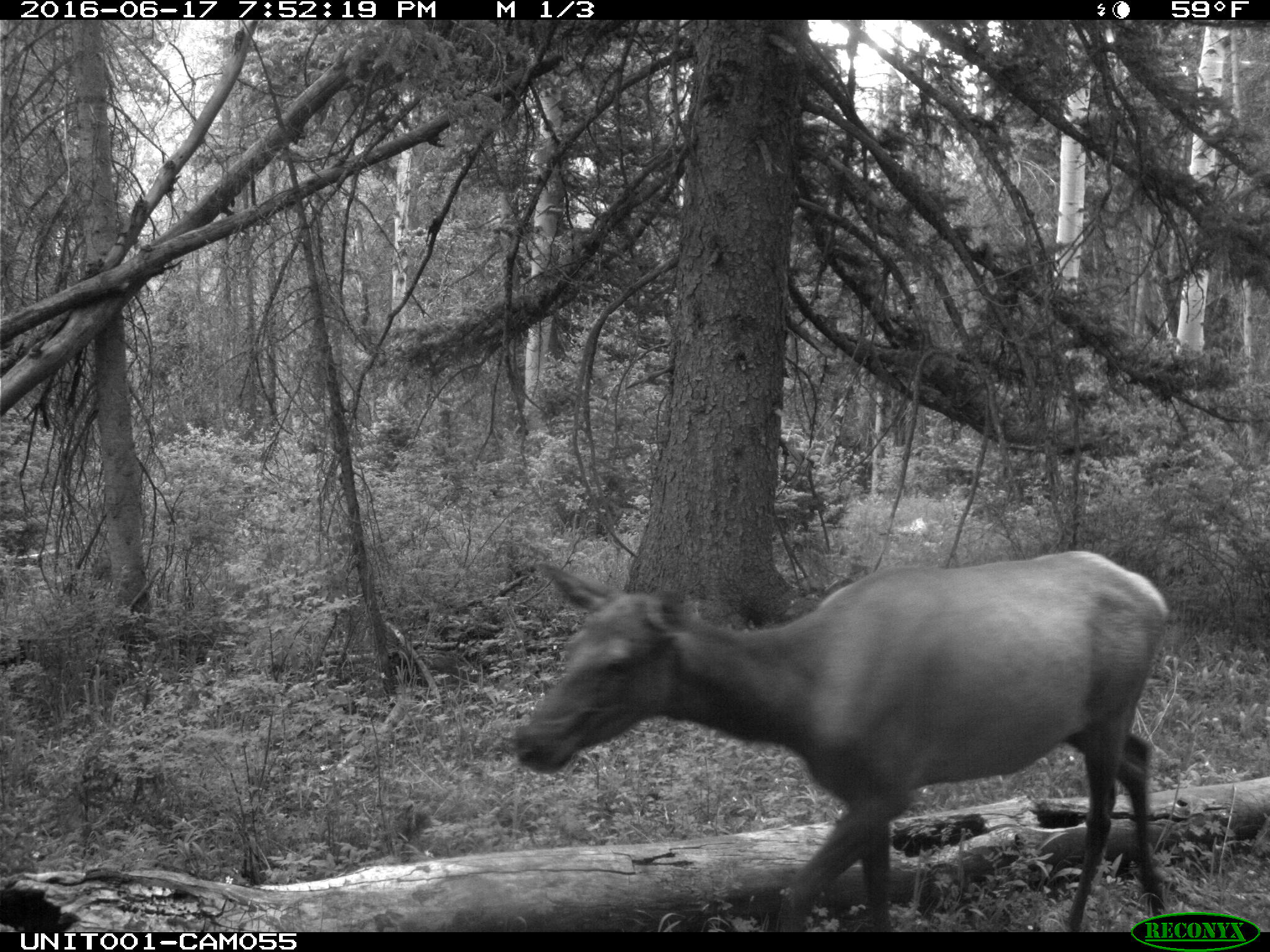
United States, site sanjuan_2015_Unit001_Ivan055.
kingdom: Animalia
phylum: Chordata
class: Mammalia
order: Artiodactyla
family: Cervidae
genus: Cervus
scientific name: Cervus elaphus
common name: red deer